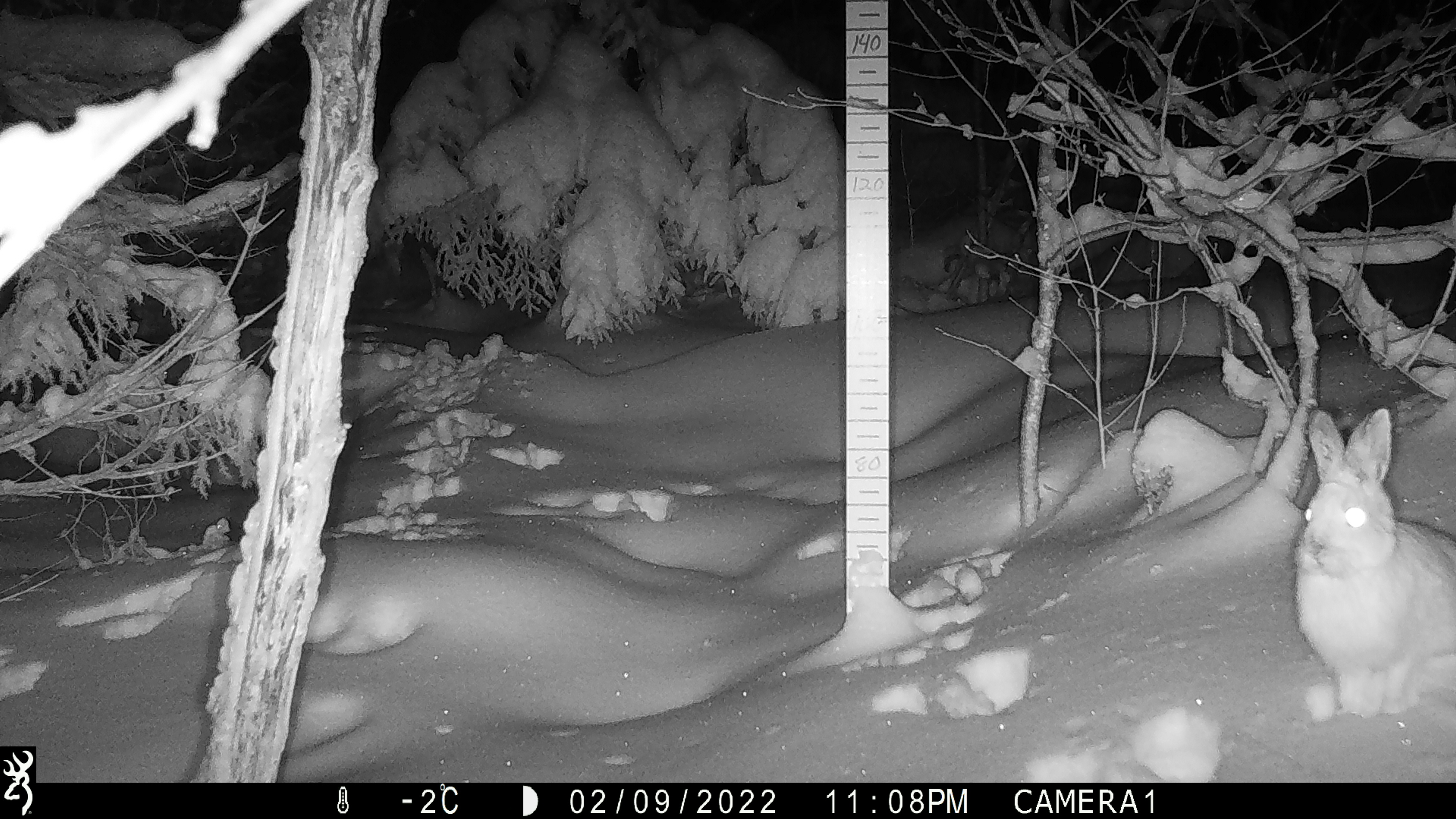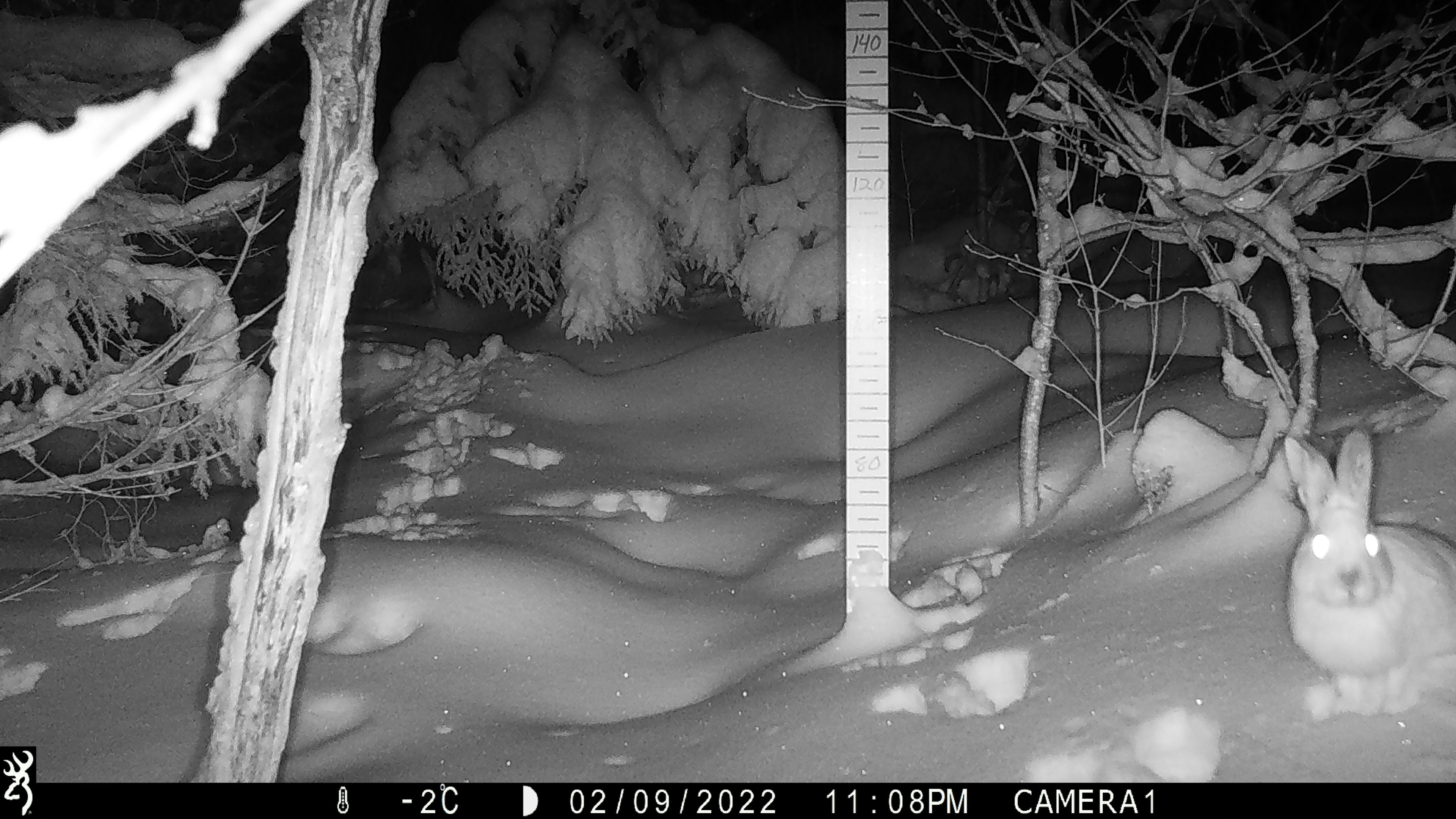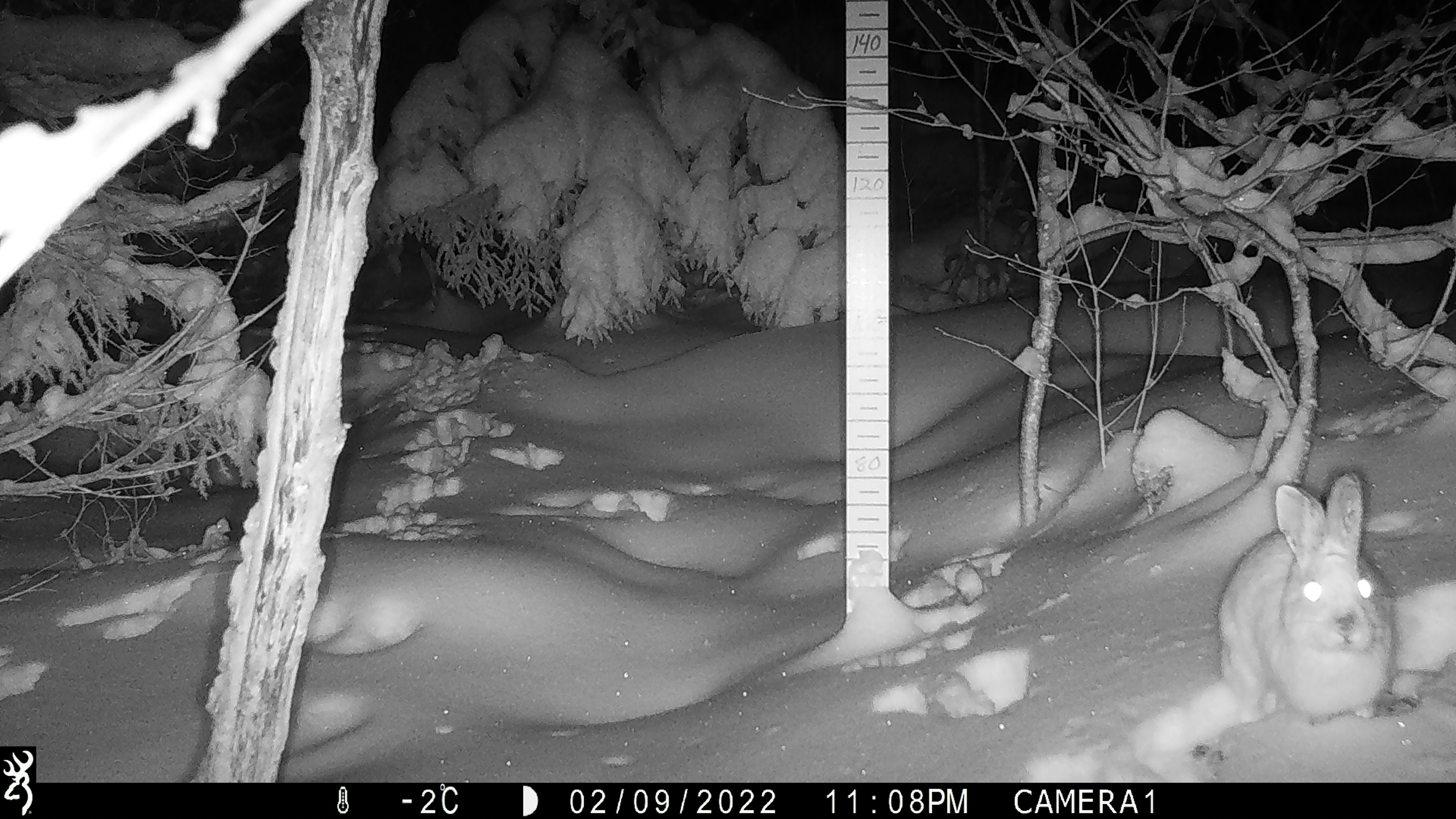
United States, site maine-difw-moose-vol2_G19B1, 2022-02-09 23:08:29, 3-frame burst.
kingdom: Animalia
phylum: Chordata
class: Mammalia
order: Lagomorpha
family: Leporidae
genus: Lepus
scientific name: Lepus americanus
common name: snowshoe hare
Snowshoe hare (Lepus americanus).